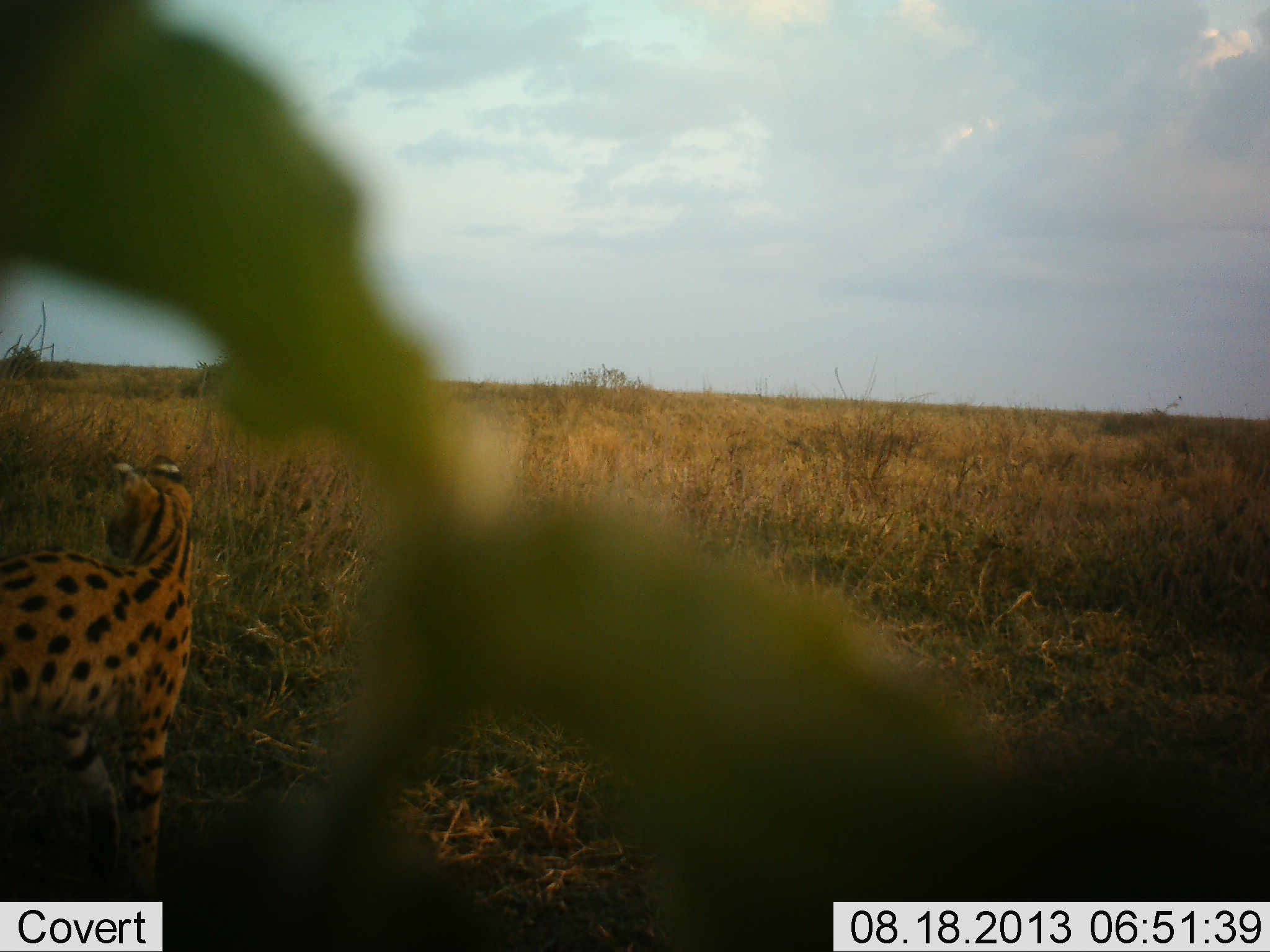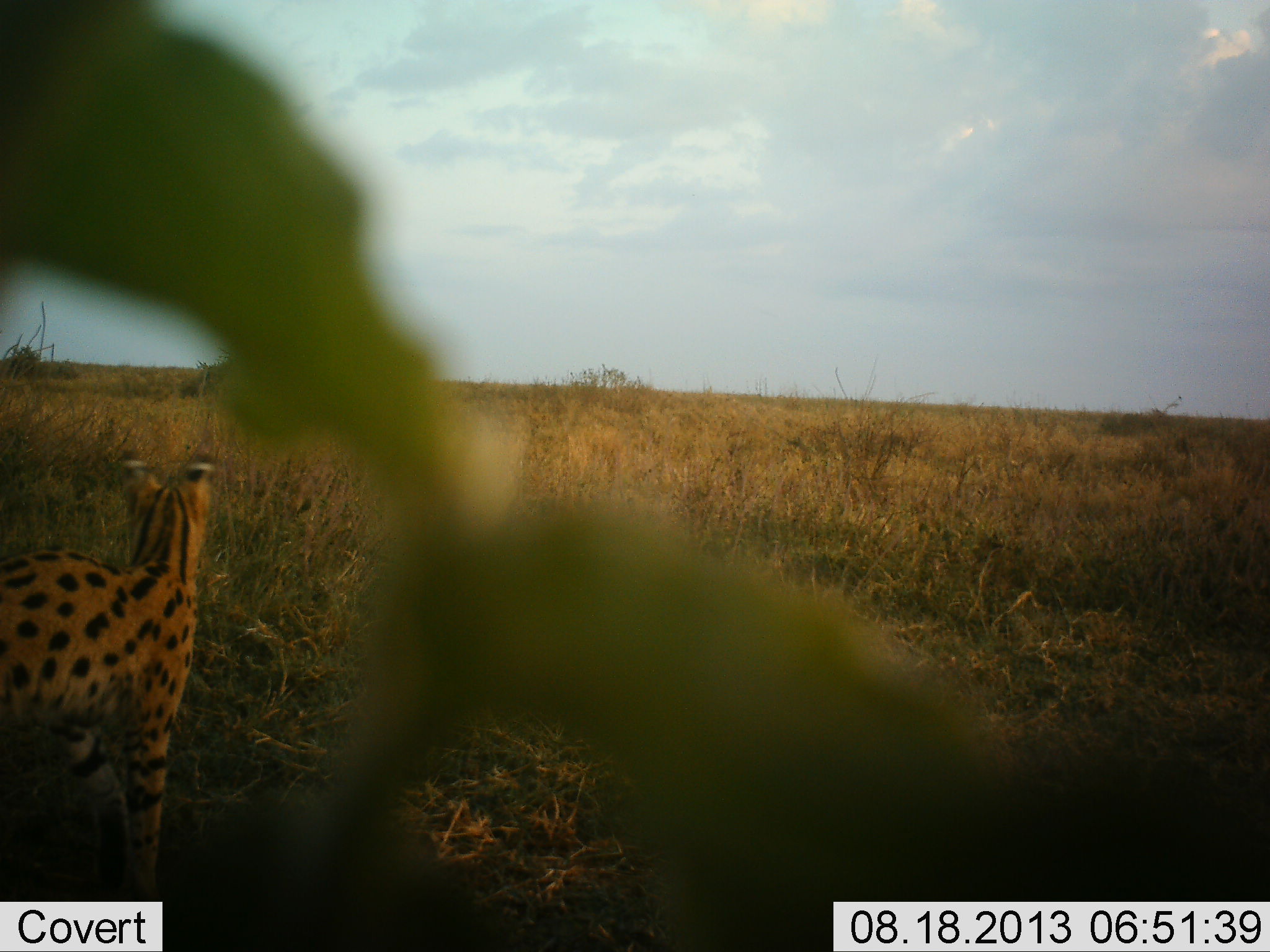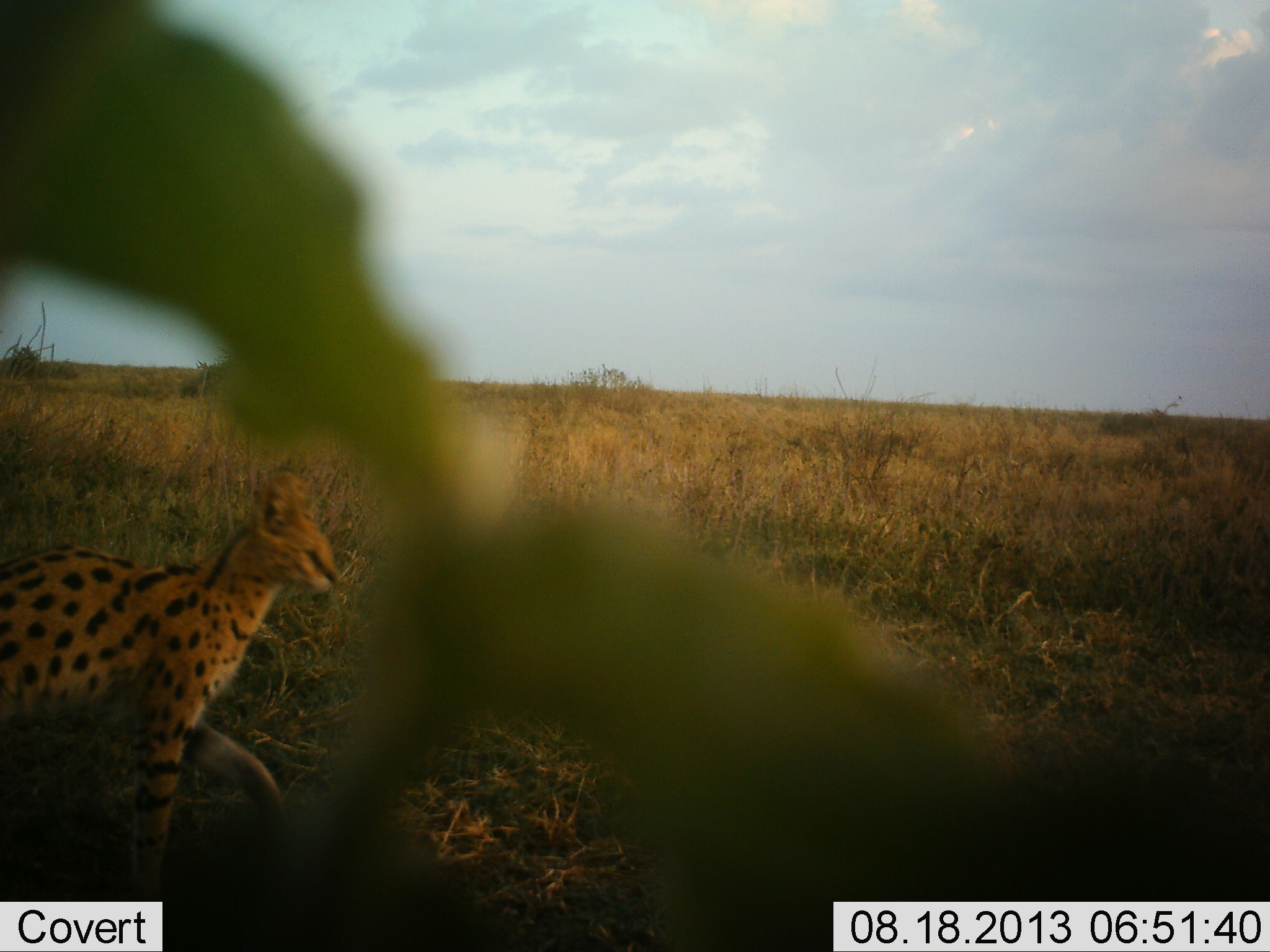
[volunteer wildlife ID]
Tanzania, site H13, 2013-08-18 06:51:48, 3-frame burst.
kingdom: Animalia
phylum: Chordata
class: Mammalia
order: Carnivora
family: Felidae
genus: Leptailurus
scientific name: Leptailurus serval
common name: serval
Serval (Leptailurus serval), count 1. Behavior (volunteer vote fractions): standing 70%, resting 0%, moving 50%, interacting 0%. Young present (vote fraction): 0%. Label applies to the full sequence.